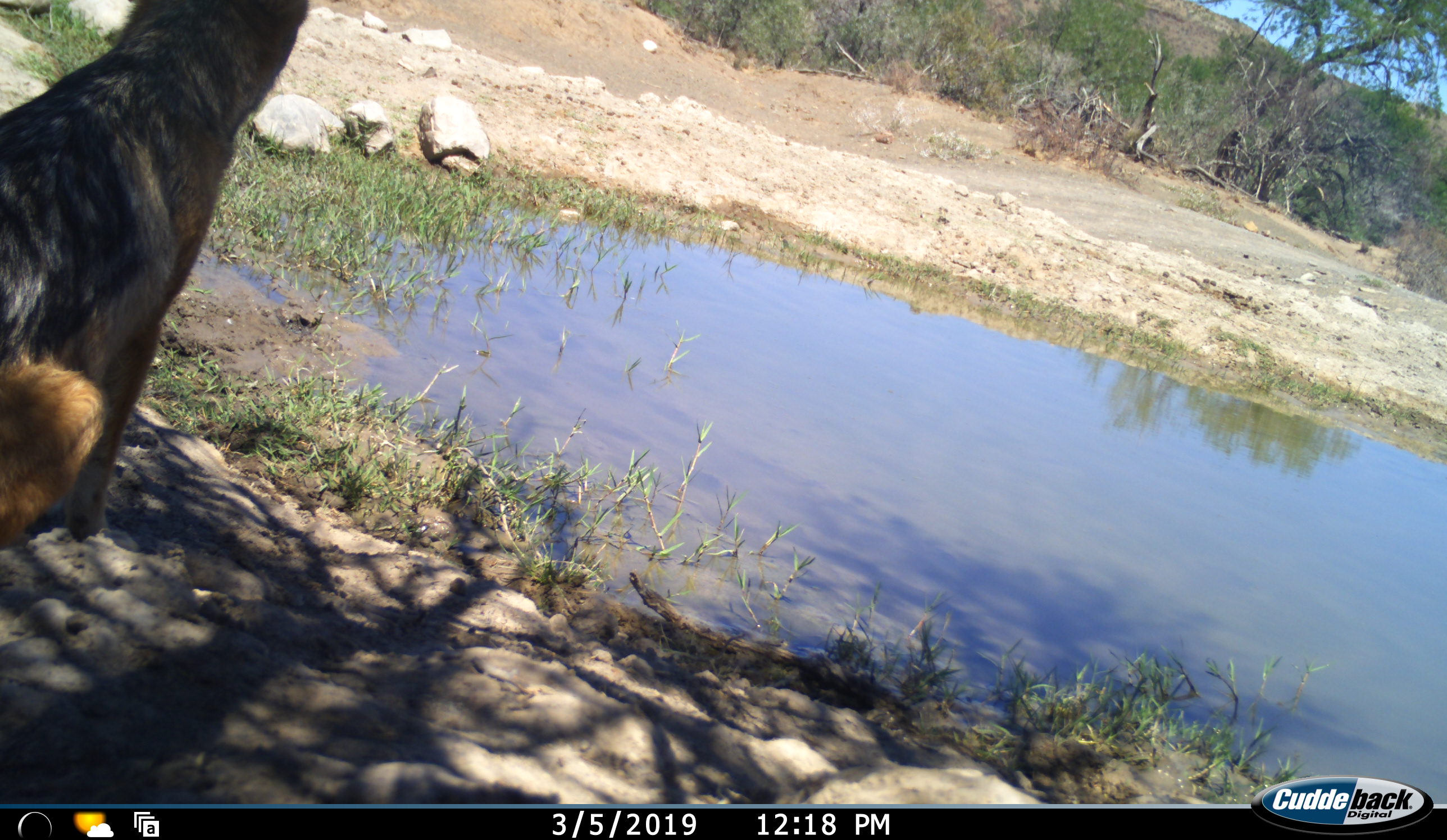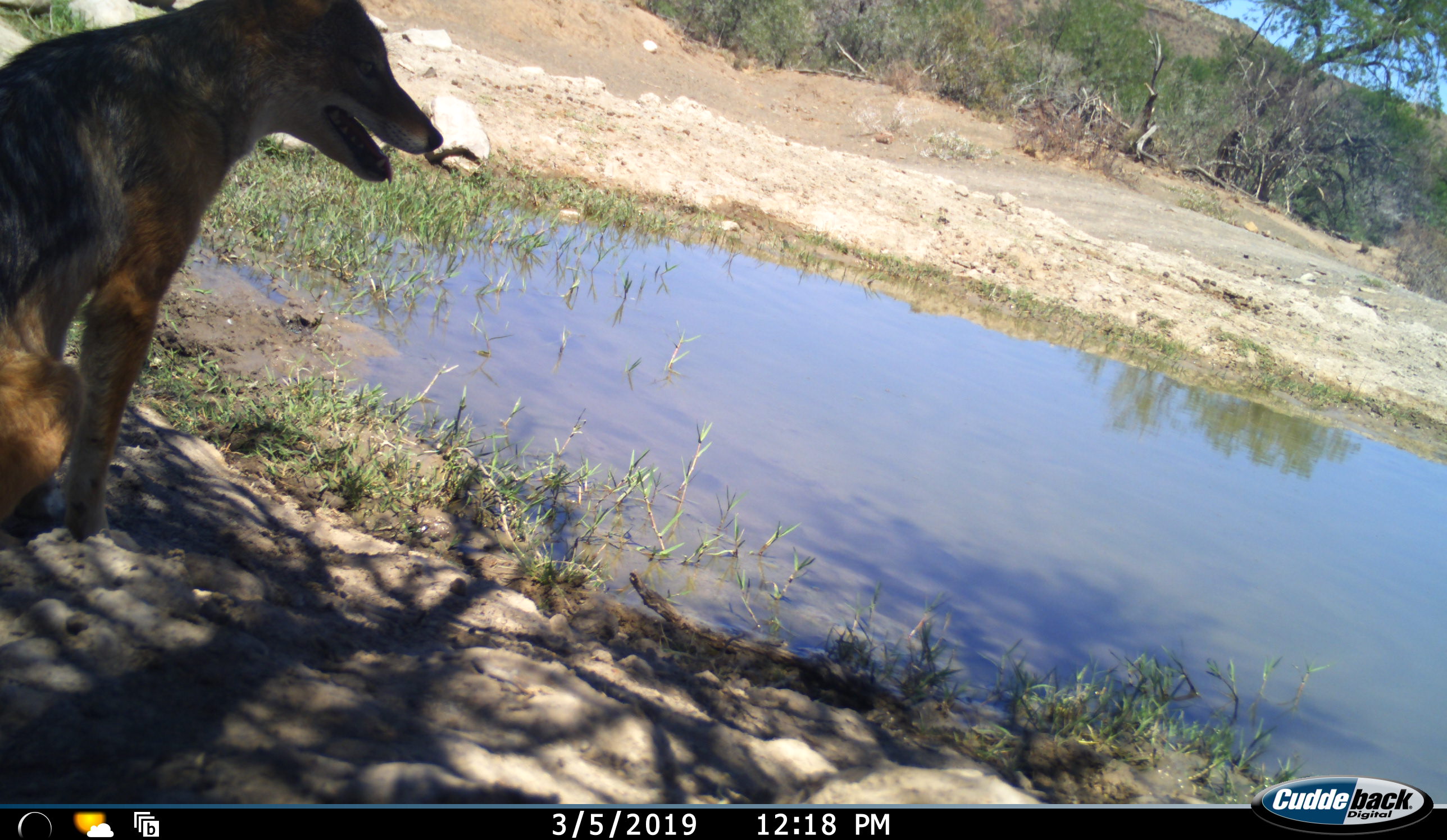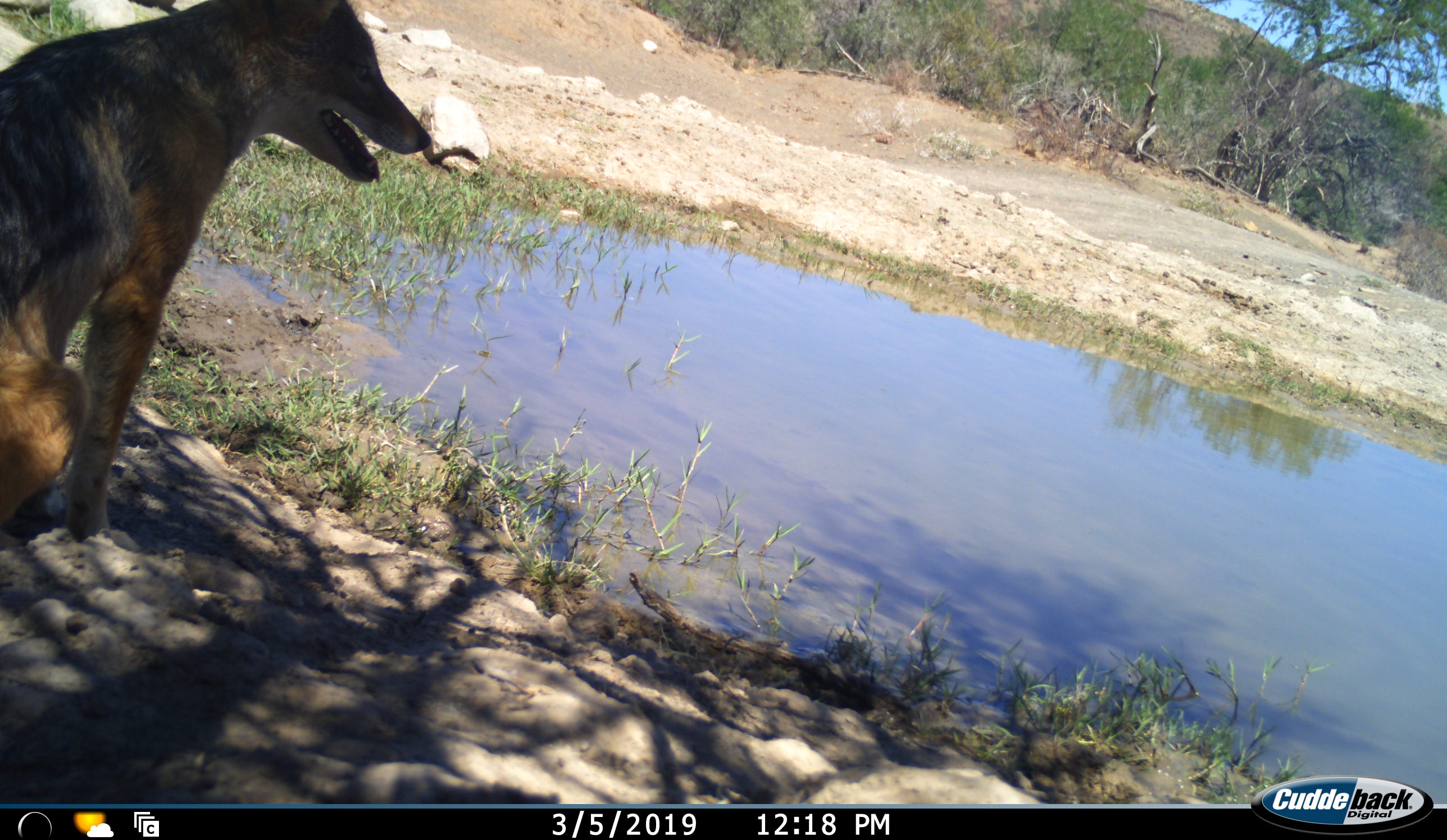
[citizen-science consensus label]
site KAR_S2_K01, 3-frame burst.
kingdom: Animalia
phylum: Chordata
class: Mammalia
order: Carnivora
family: Canidae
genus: Lupulella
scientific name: Lupulella mesomelas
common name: black-backed jackal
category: jackalblackbacked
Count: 1.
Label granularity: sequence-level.